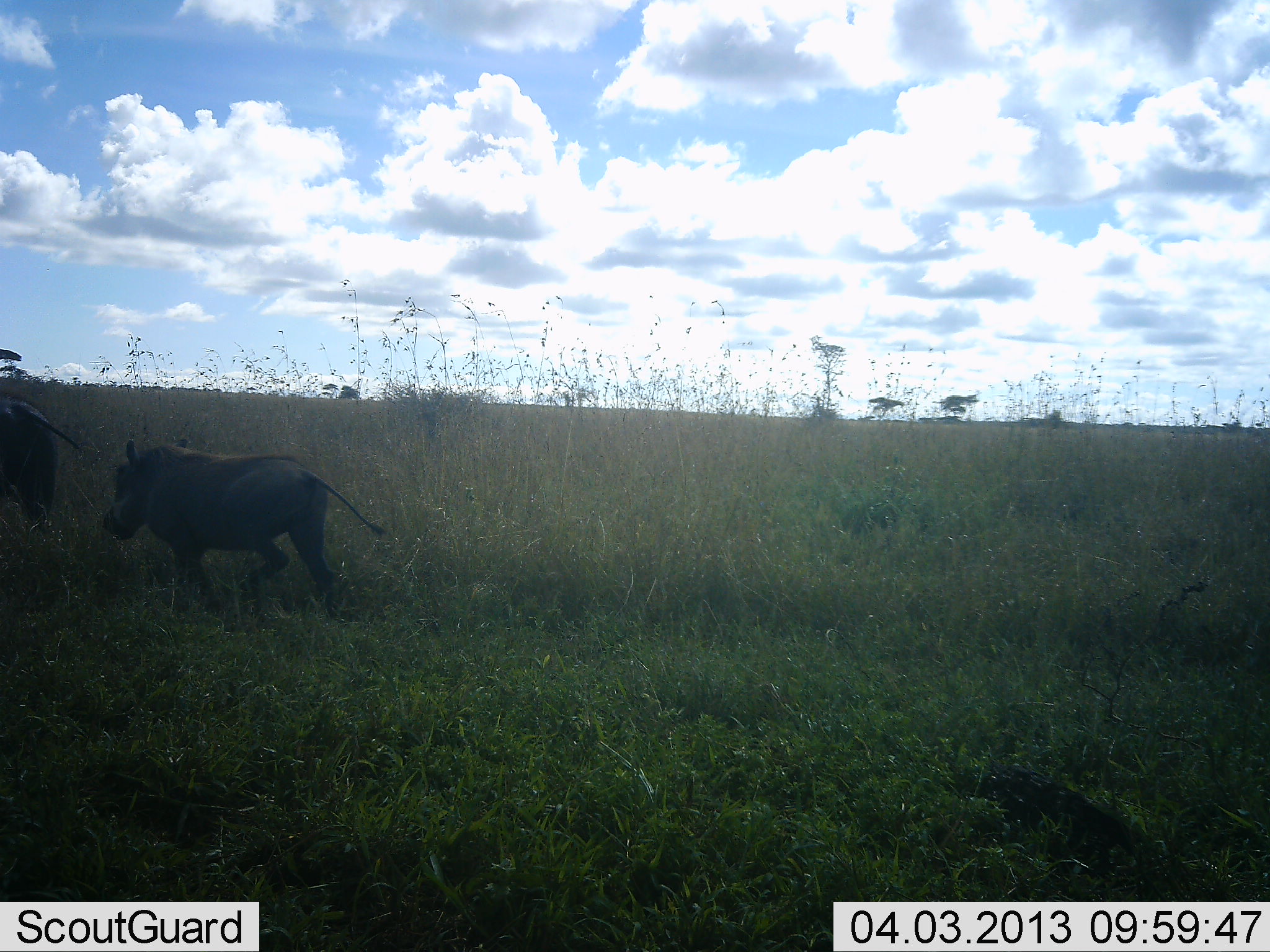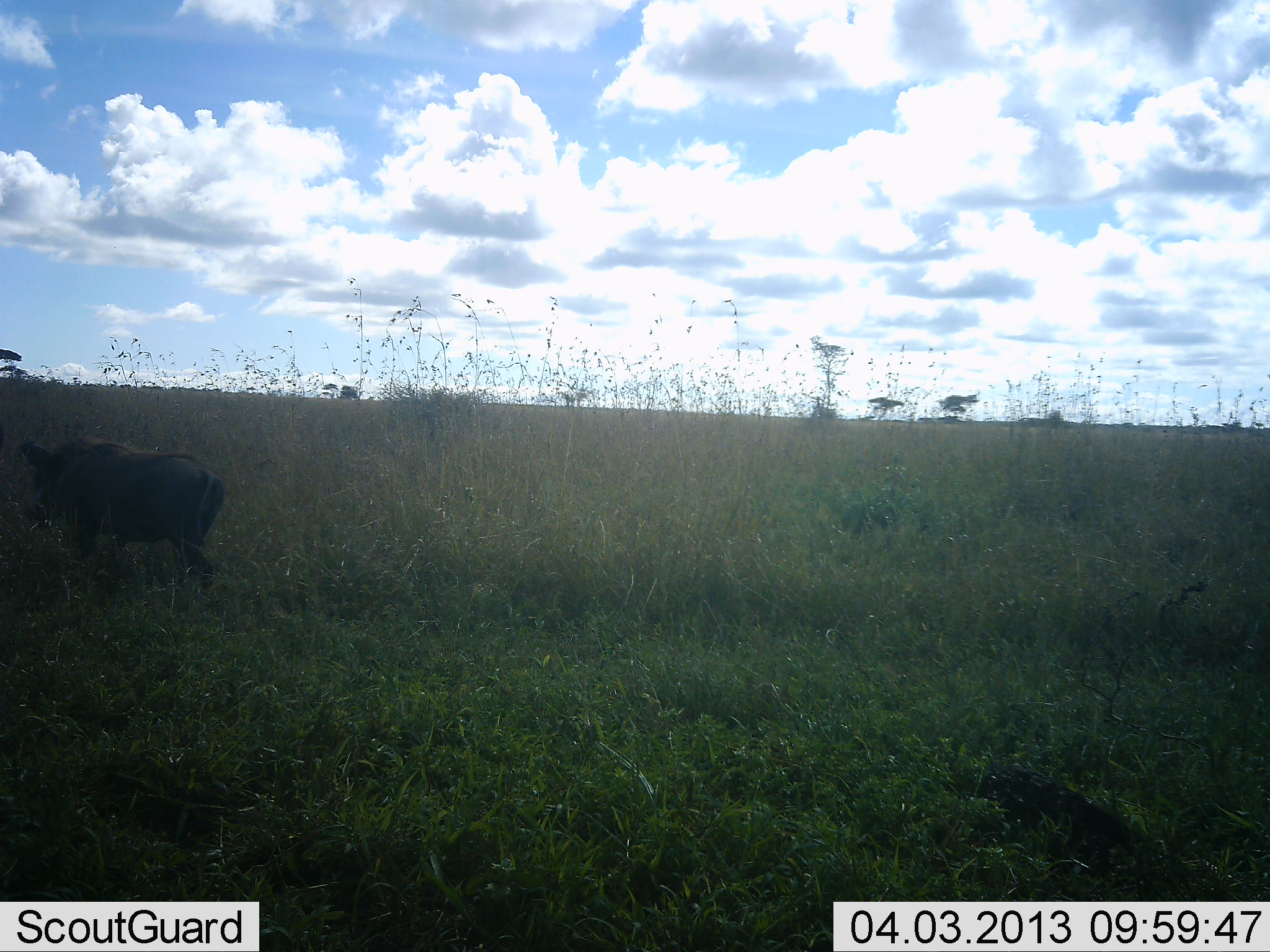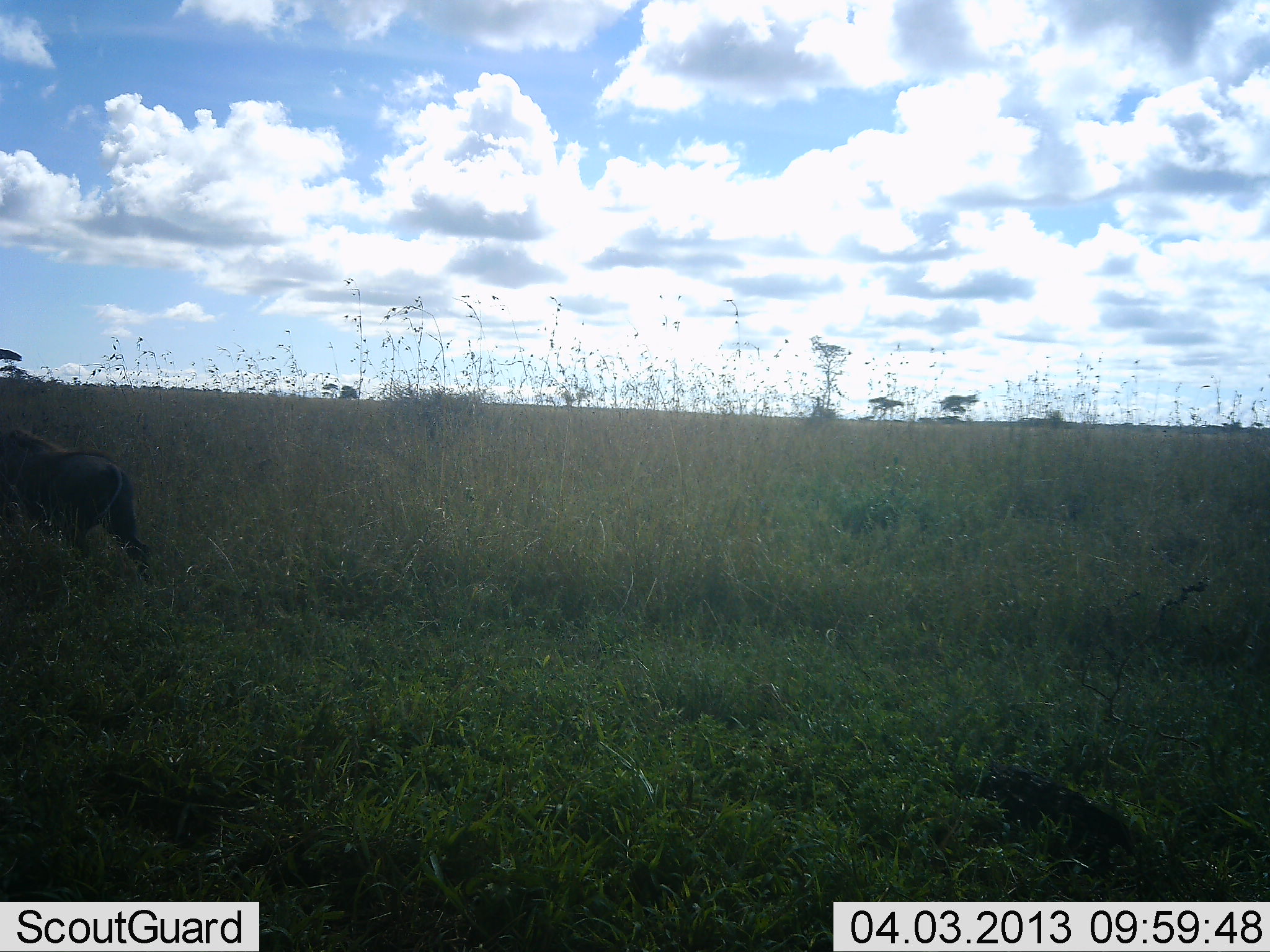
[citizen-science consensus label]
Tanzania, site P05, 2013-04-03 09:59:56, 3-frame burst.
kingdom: Animalia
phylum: Chordata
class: Mammalia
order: Artiodactyla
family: Suidae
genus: Phacochoerus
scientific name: Phacochoerus africanus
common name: warthog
Warthog (Phacochoerus africanus), count 2. Behavior (volunteer vote fractions): standing 0%, resting 0%, moving 100%, interacting 0%. Young present (vote fraction): 4%. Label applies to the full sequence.